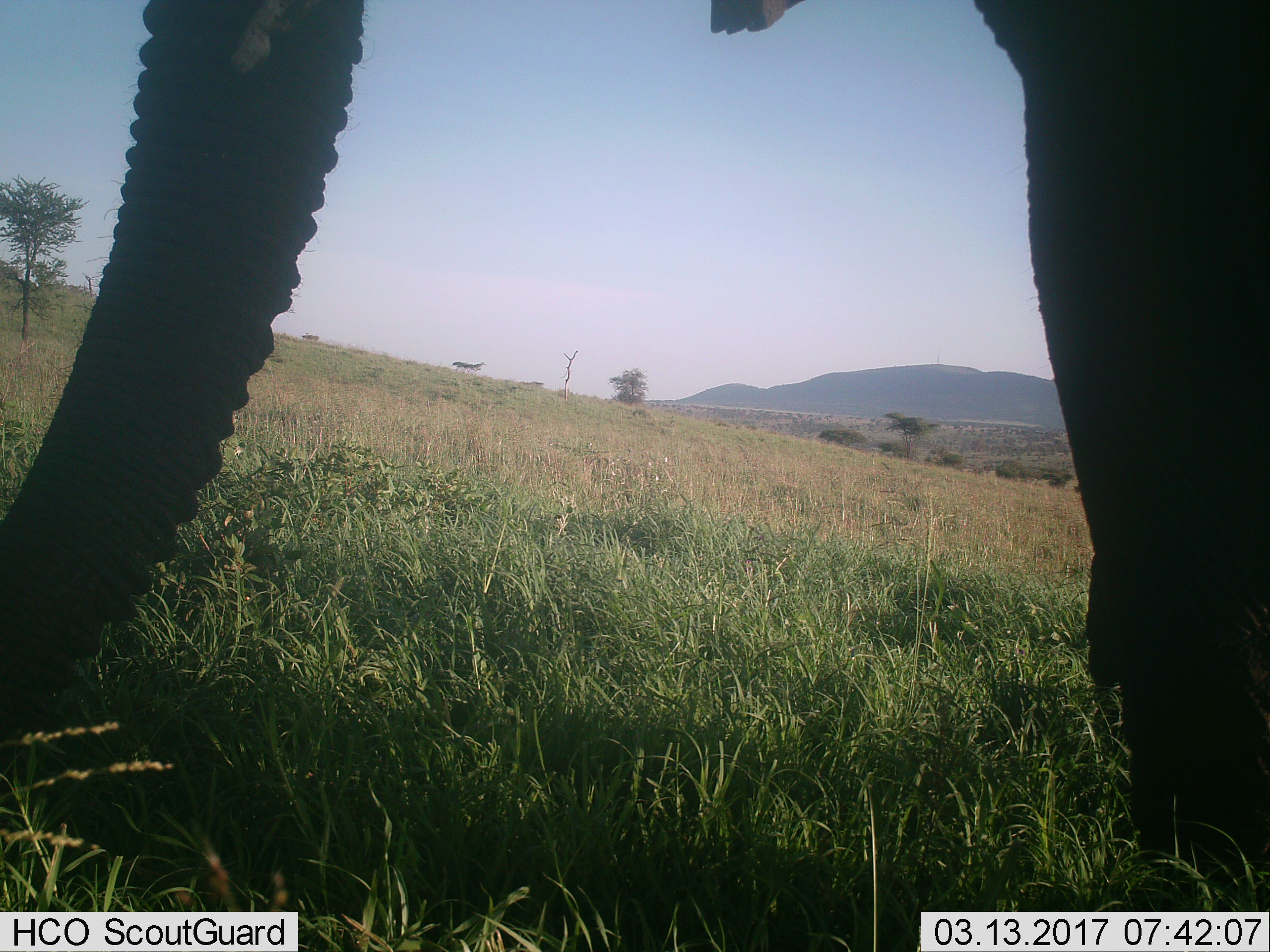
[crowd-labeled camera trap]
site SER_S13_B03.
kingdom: Animalia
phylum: Chordata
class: Mammalia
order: Proboscidea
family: Elephantidae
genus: Loxodonta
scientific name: Loxodonta africana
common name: african bush elephant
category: elephant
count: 1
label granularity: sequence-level